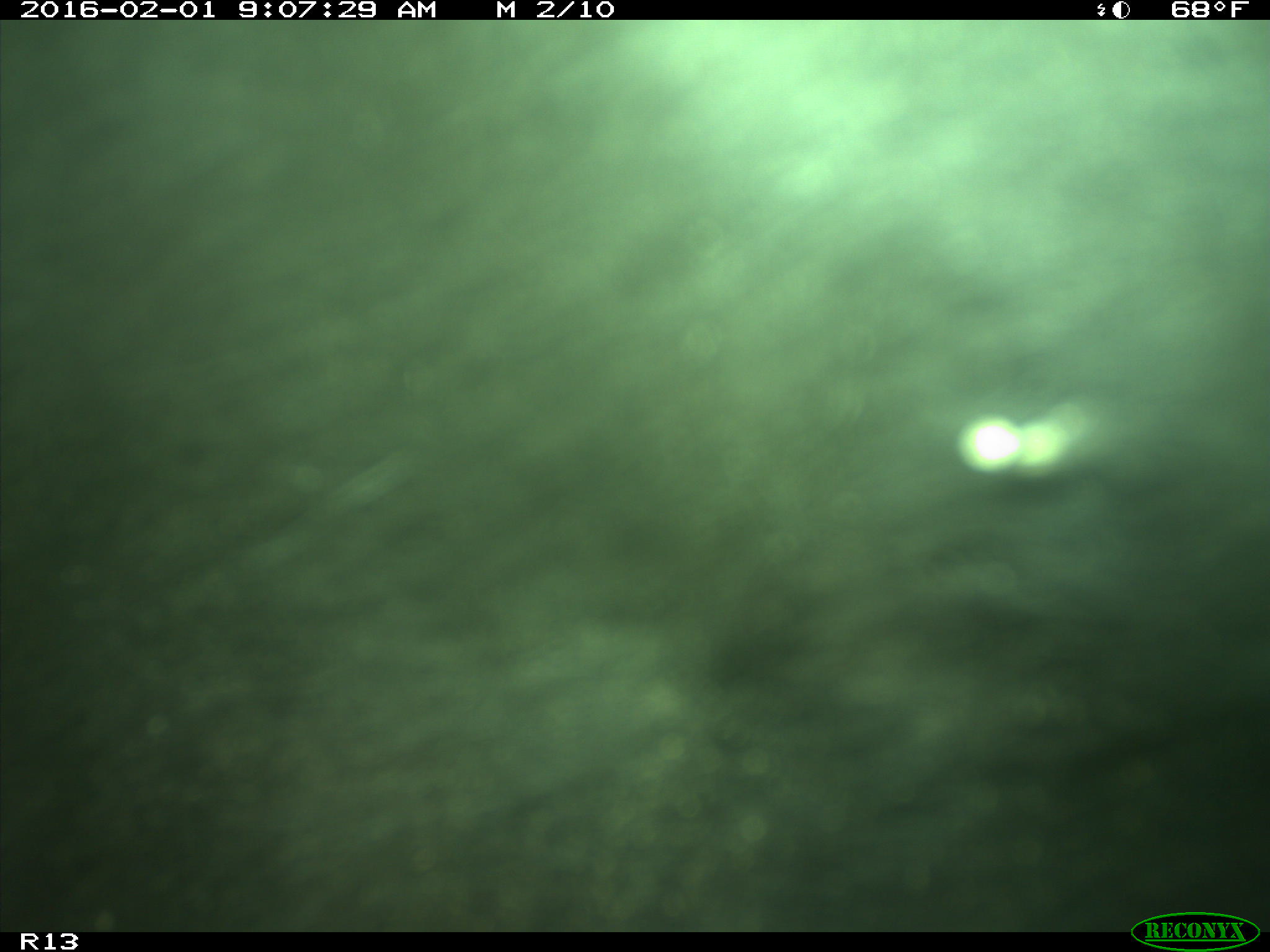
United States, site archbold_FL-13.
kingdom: Animalia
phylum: Chordata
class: Mammalia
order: Artiodactyla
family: Bovidae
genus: Bos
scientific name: Bos taurus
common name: domestic cow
Bos taurus (domestic cow).